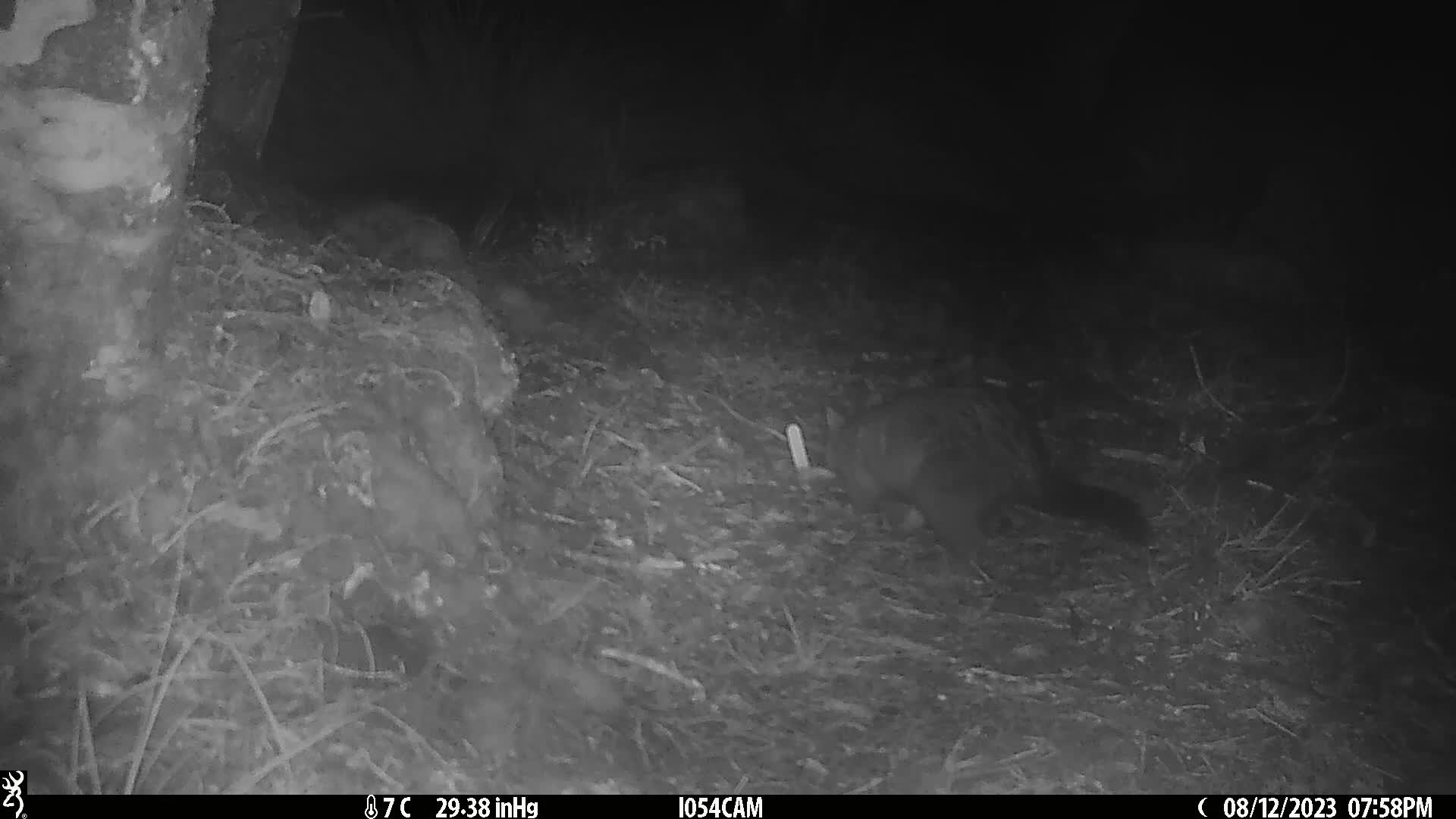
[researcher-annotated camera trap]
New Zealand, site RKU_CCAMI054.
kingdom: Animalia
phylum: Chordata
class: Mammalia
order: Diprotodontia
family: Phalangeridae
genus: Trichosurus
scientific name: Trichosurus vulpecula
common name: common brushtail possum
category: possum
Possum (common brushtail possum) (Trichosurus vulpecula).